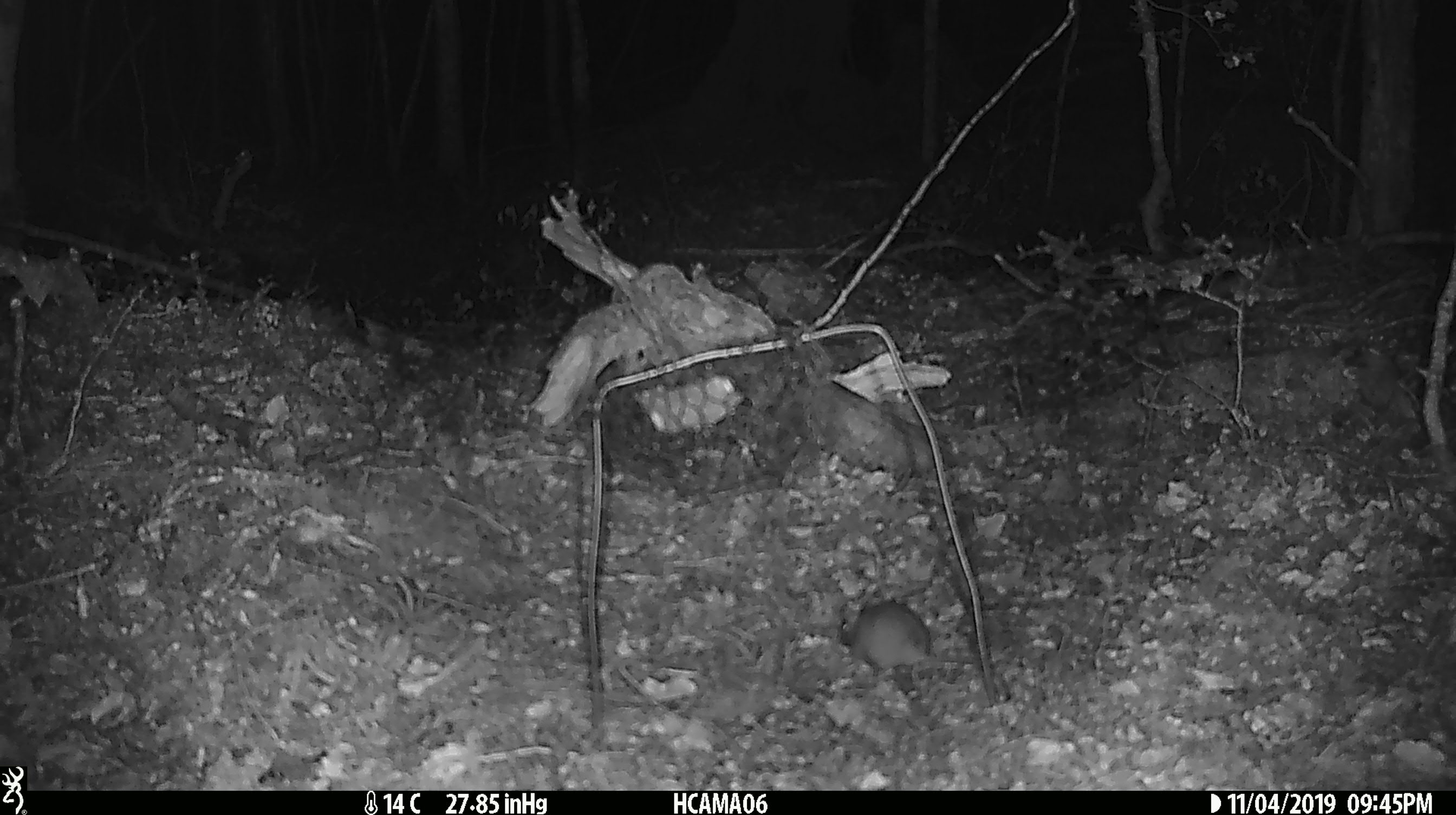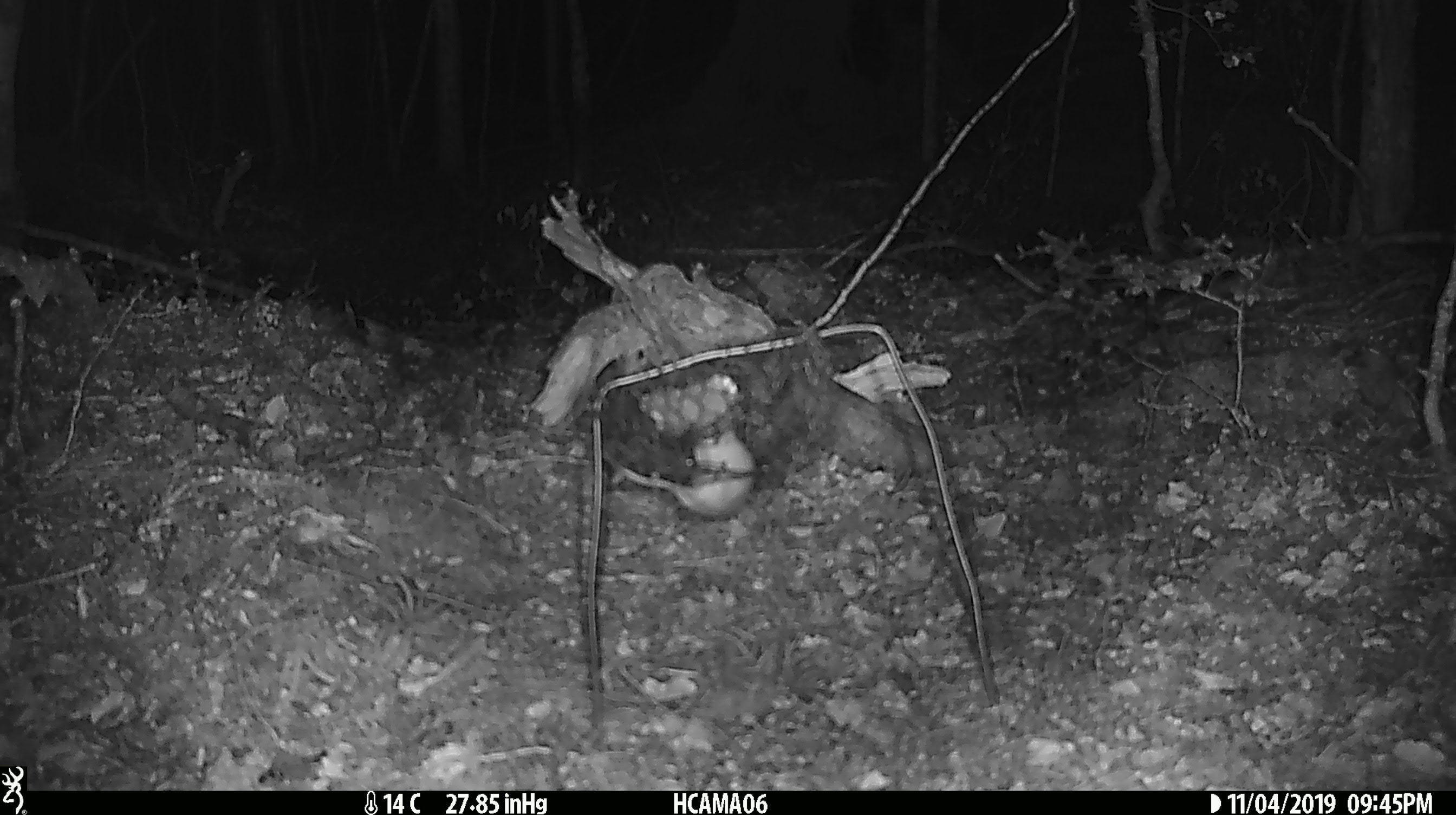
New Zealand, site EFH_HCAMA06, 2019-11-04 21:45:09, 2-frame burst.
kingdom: Animalia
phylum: Chordata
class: Mammalia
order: Rodentia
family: Muridae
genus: Mus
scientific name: Mus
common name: mouse